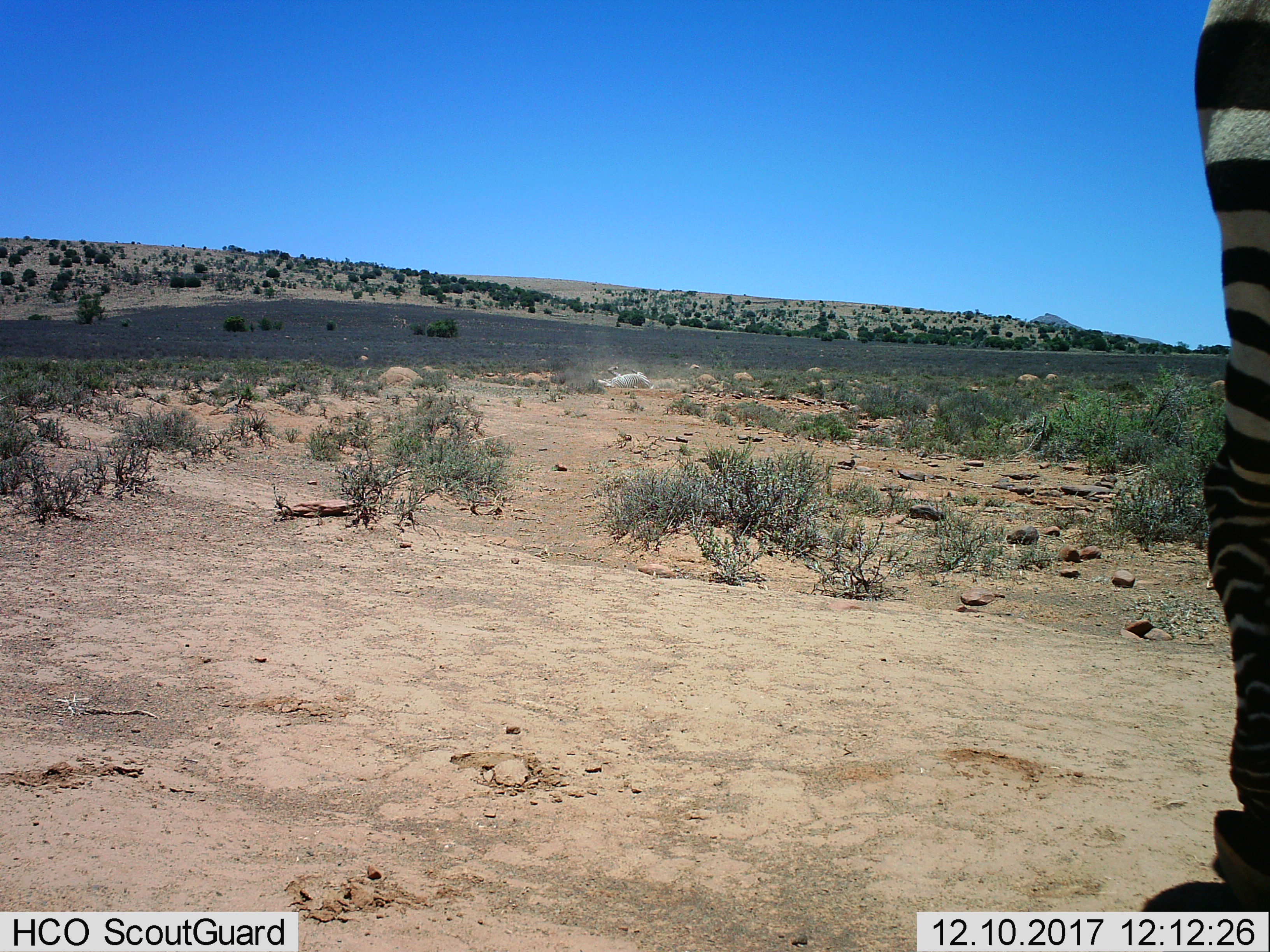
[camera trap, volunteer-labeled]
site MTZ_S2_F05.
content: unidentified animal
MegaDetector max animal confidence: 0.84